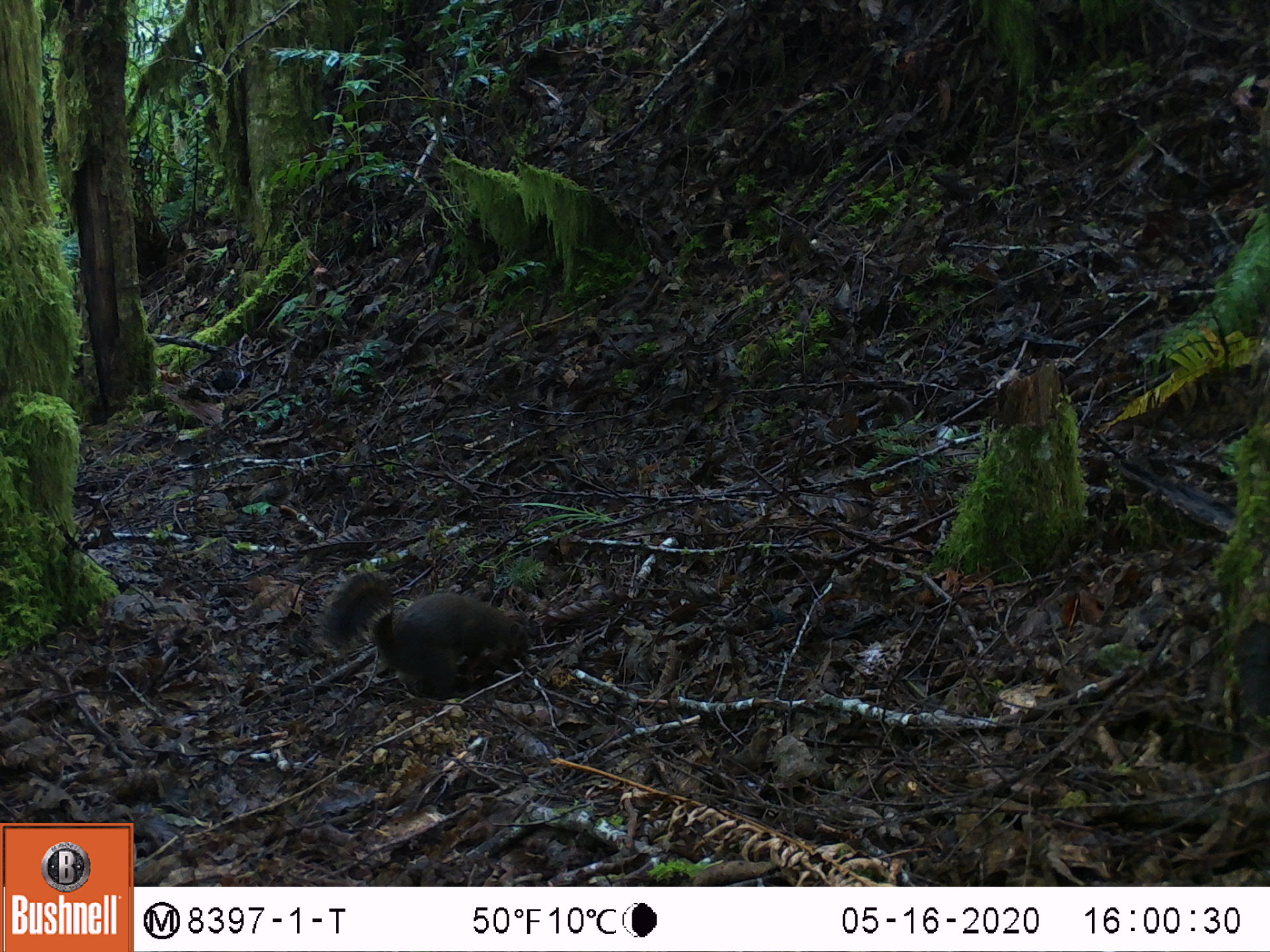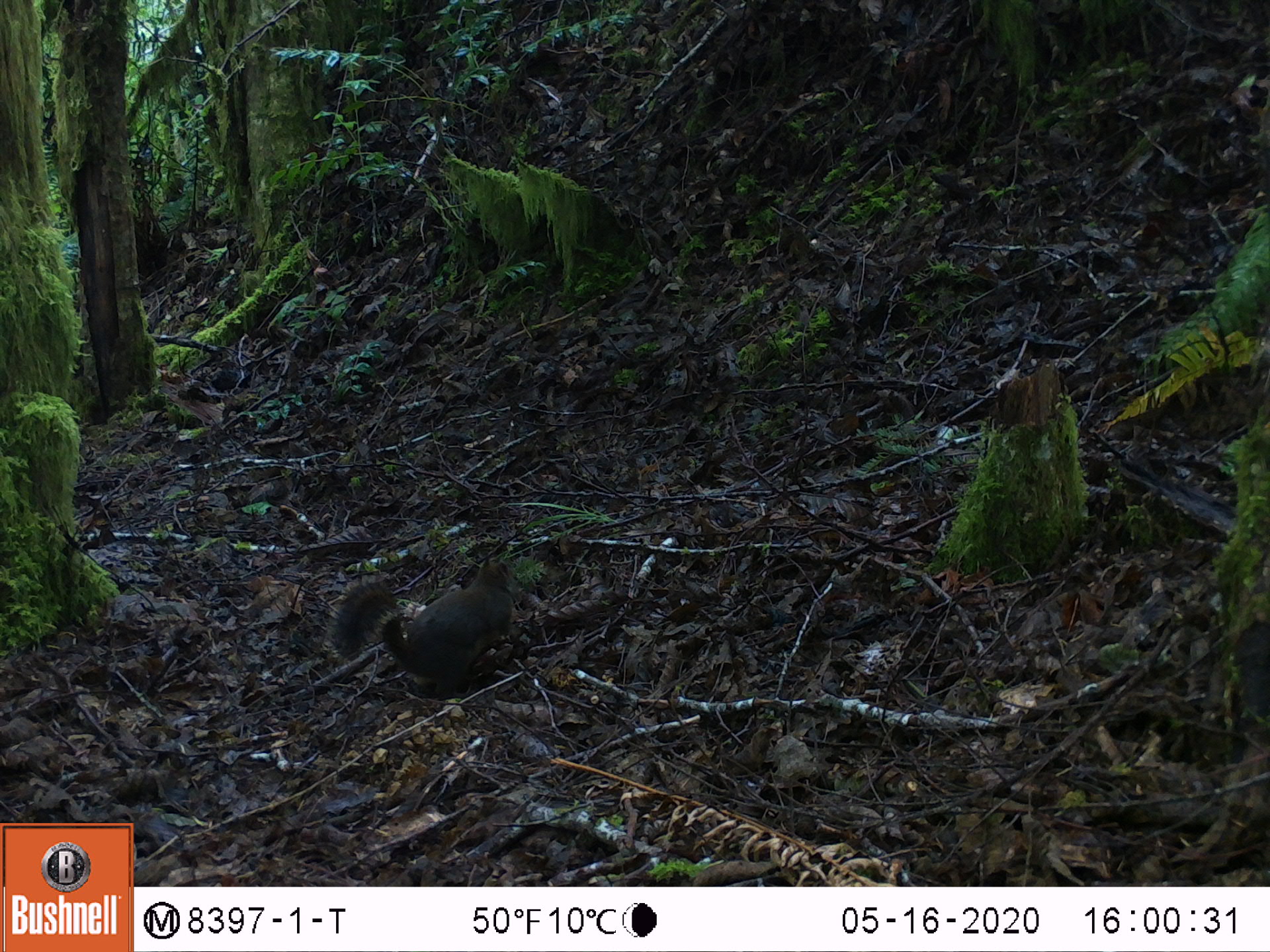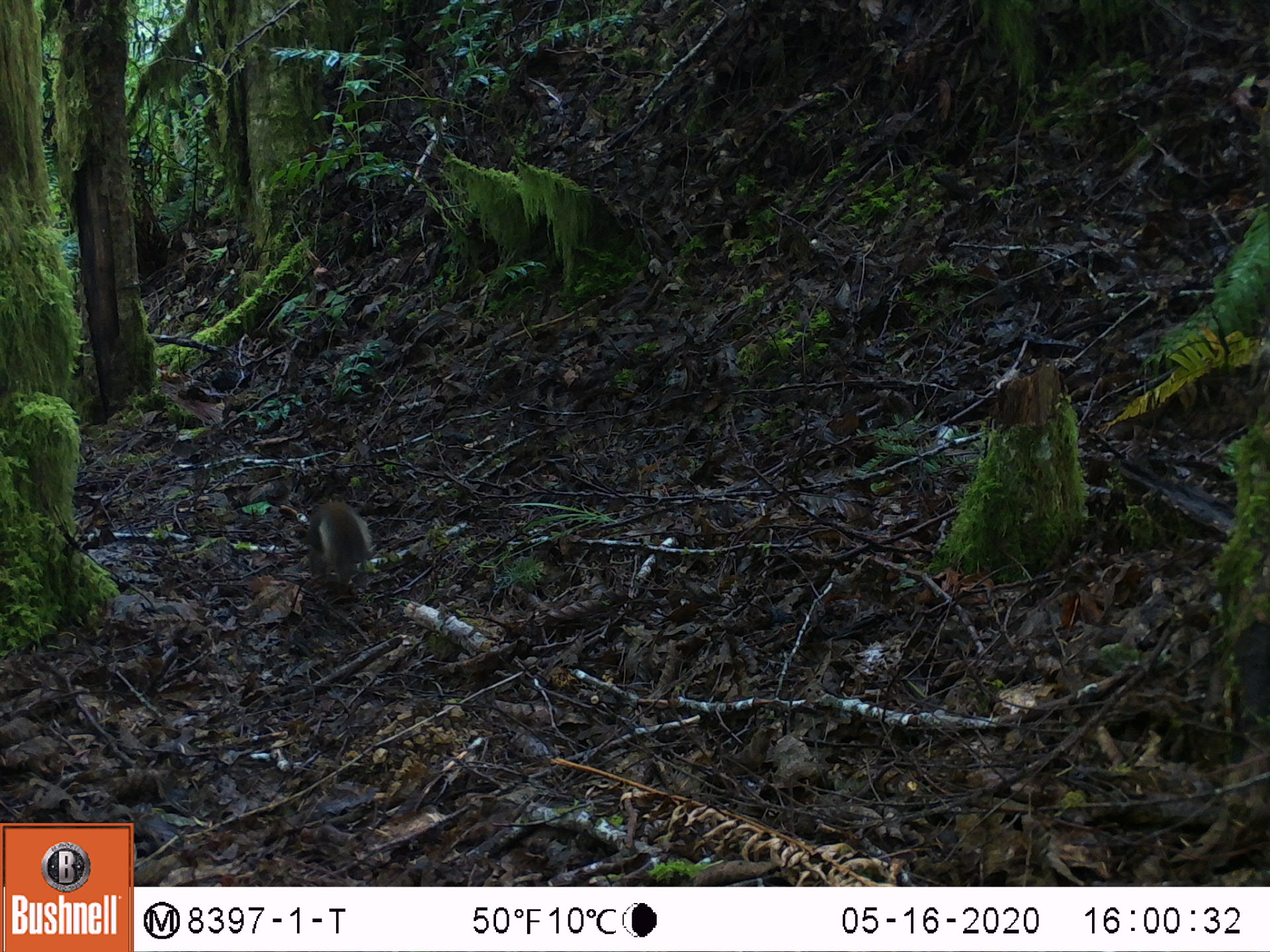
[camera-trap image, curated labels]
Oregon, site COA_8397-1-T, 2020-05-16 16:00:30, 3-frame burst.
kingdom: Animalia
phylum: Chordata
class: Mammalia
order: Rodentia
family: Sciuridae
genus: Tamiasciurus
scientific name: Tamiasciurus douglasii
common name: douglas squirrel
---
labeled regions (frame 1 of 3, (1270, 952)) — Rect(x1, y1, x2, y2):
douglas squirrel: Rect(312, 567, 541, 706)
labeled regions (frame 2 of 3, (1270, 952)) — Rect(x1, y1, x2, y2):
douglas squirrel: Rect(327, 556, 516, 698)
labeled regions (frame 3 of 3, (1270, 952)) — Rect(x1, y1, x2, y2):
douglas squirrel: Rect(286, 479, 388, 585)